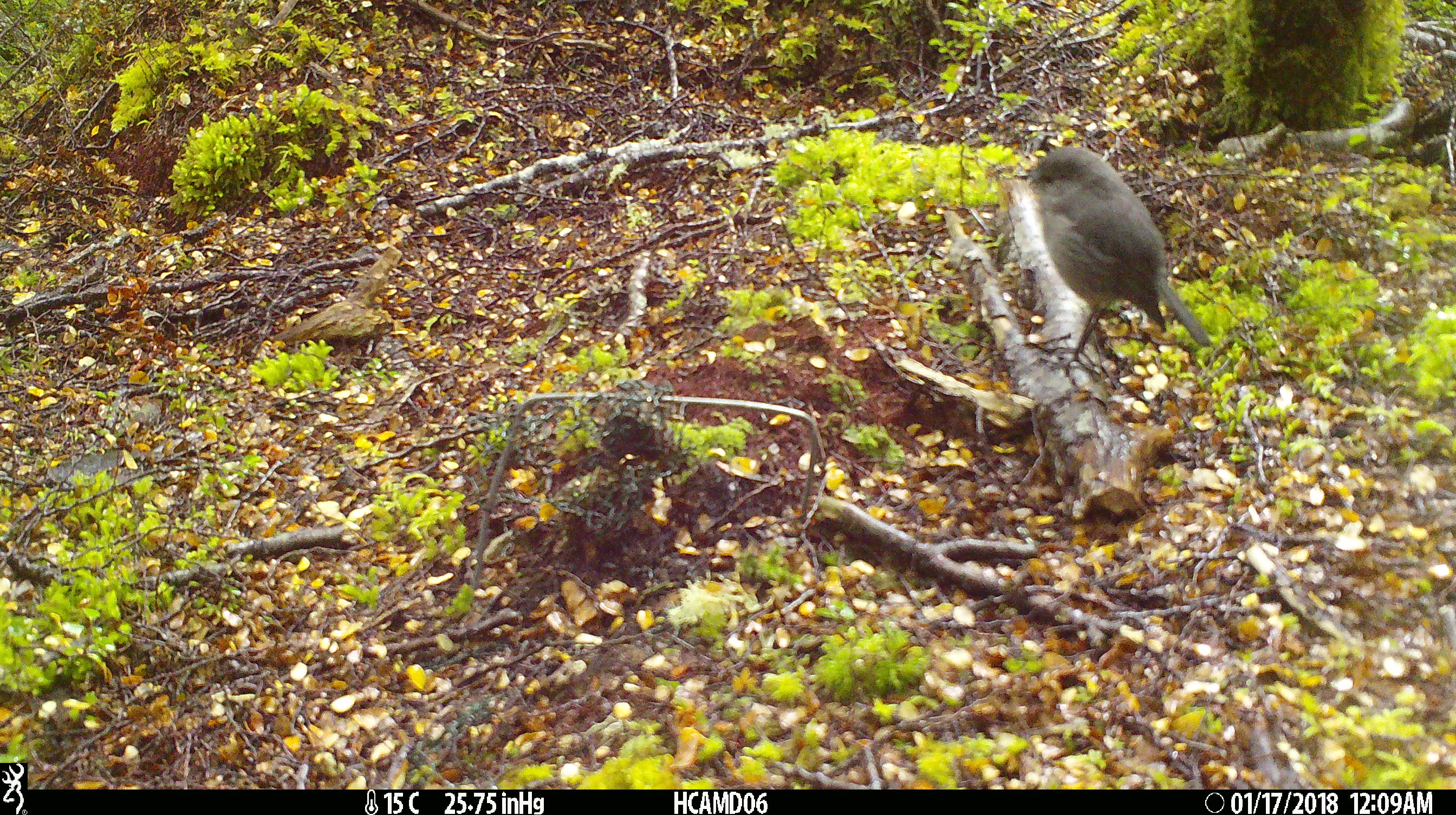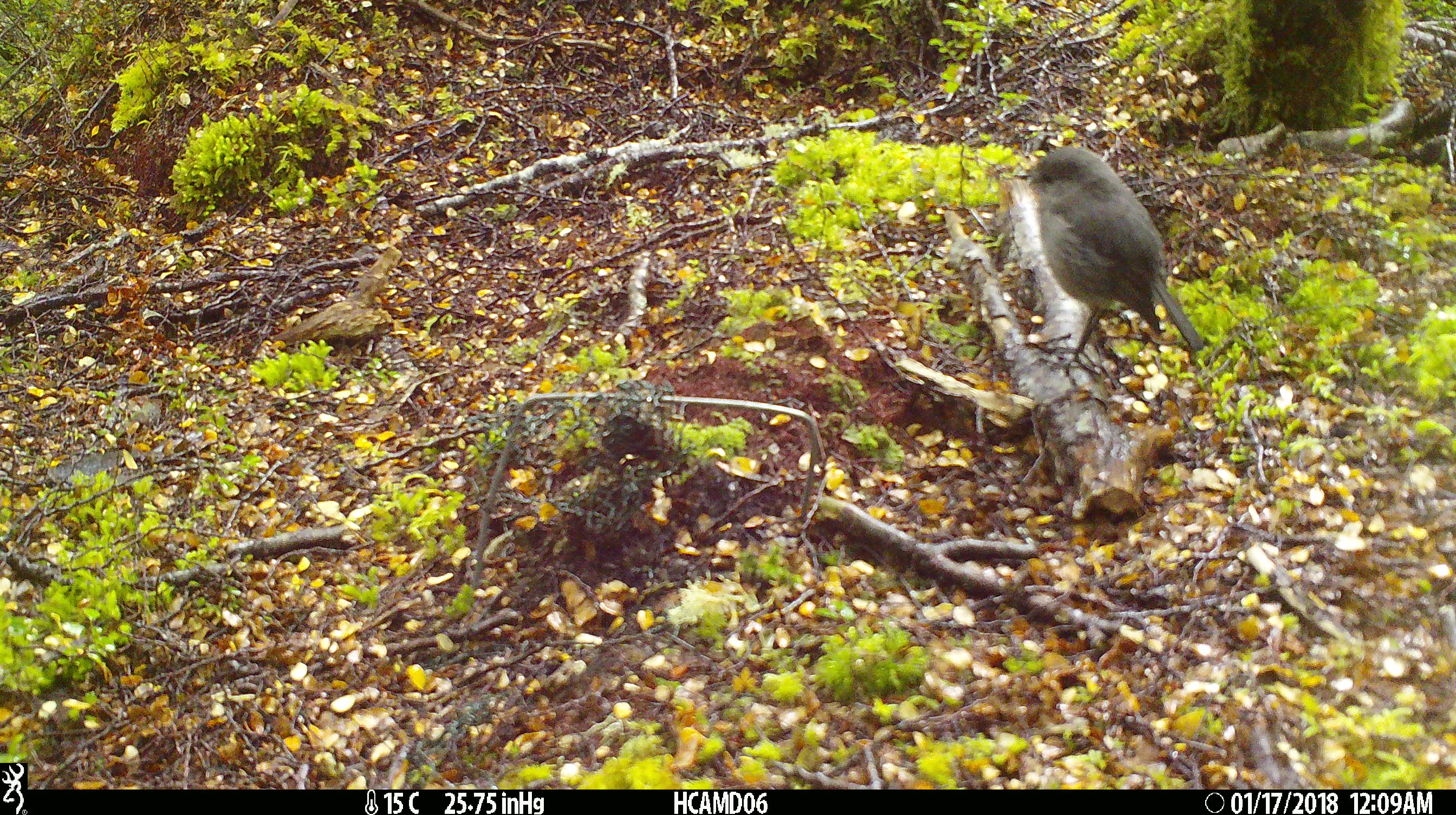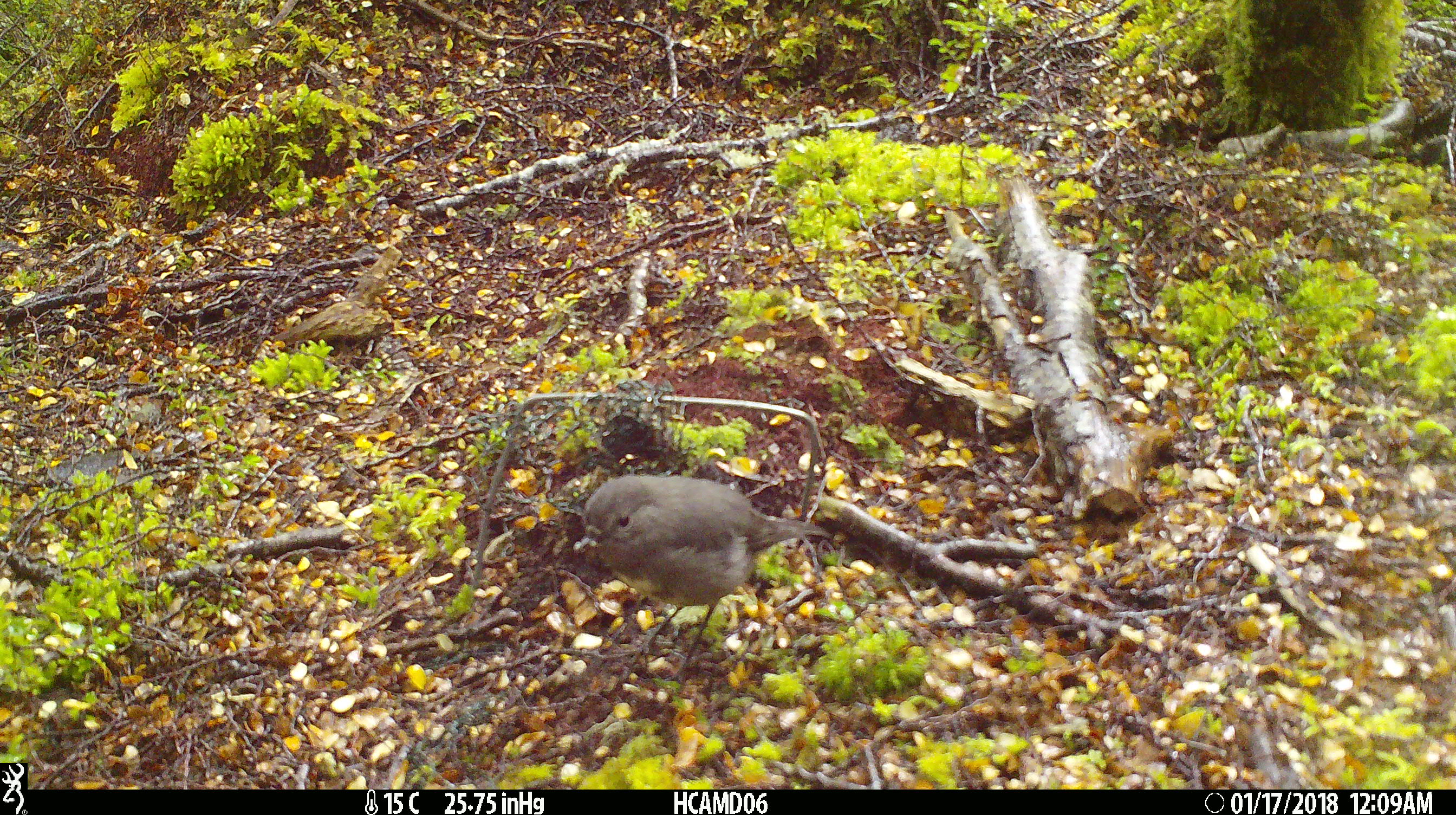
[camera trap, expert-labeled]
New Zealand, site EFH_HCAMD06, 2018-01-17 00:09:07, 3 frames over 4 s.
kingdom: Animalia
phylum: Chordata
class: Aves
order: Passeriformes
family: Petroicidae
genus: Petroica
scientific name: Petroica australis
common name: new zealand robin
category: robin